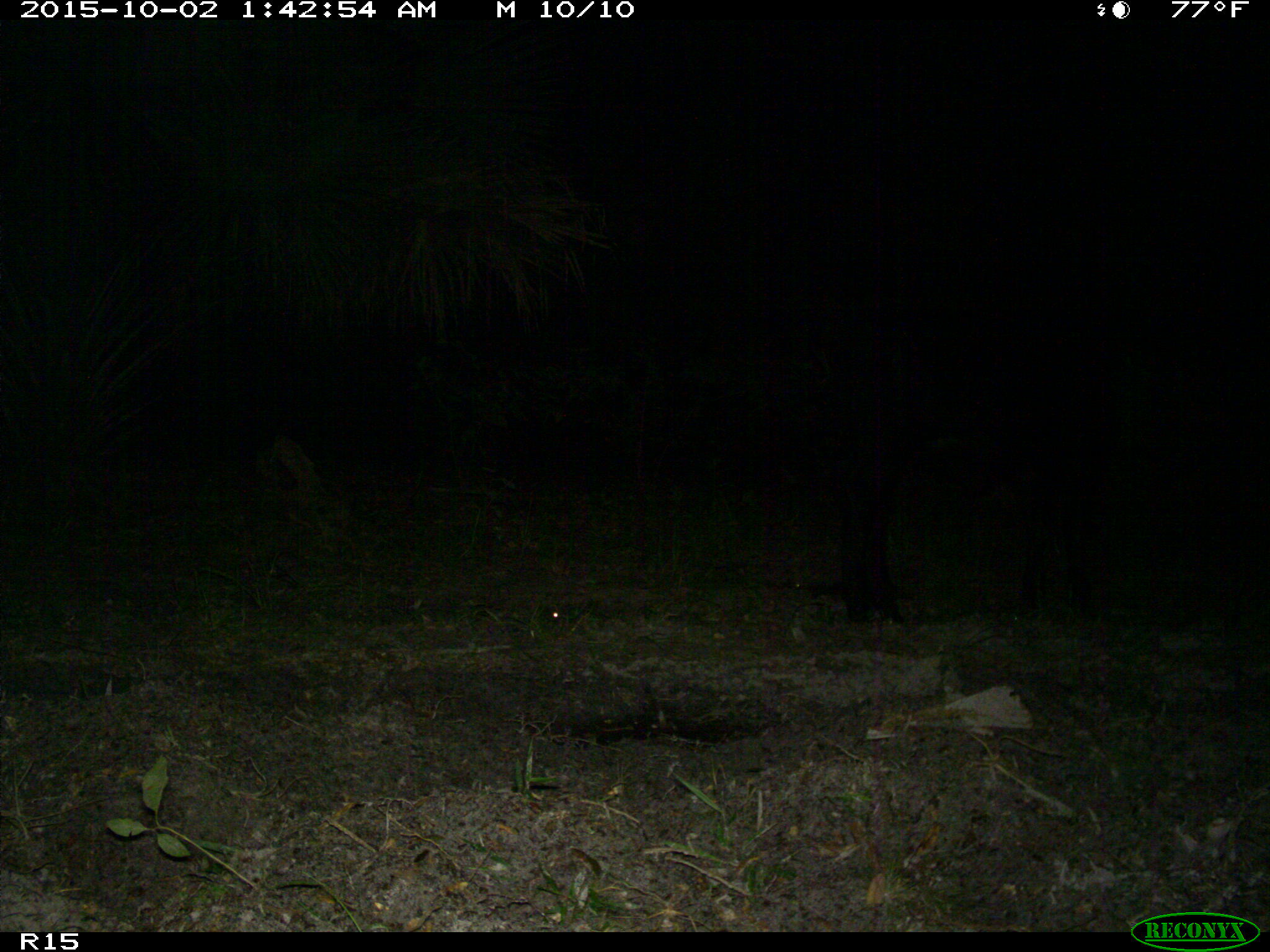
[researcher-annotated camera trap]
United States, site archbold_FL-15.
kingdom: Animalia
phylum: Chordata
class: Mammalia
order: Artiodactyla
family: Bovidae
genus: Bos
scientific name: Bos taurus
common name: domestic cow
Bos taurus (domestic cow).